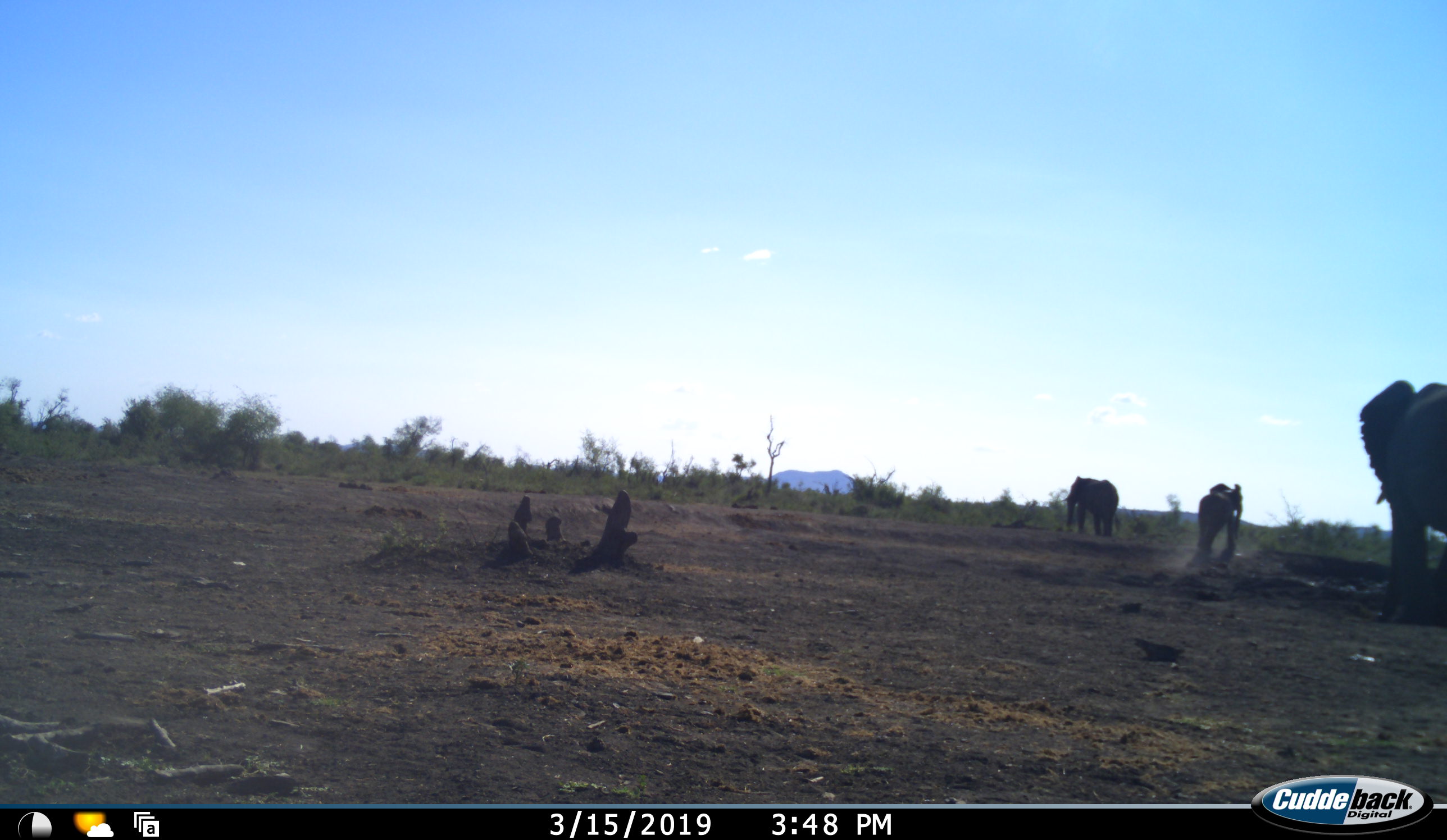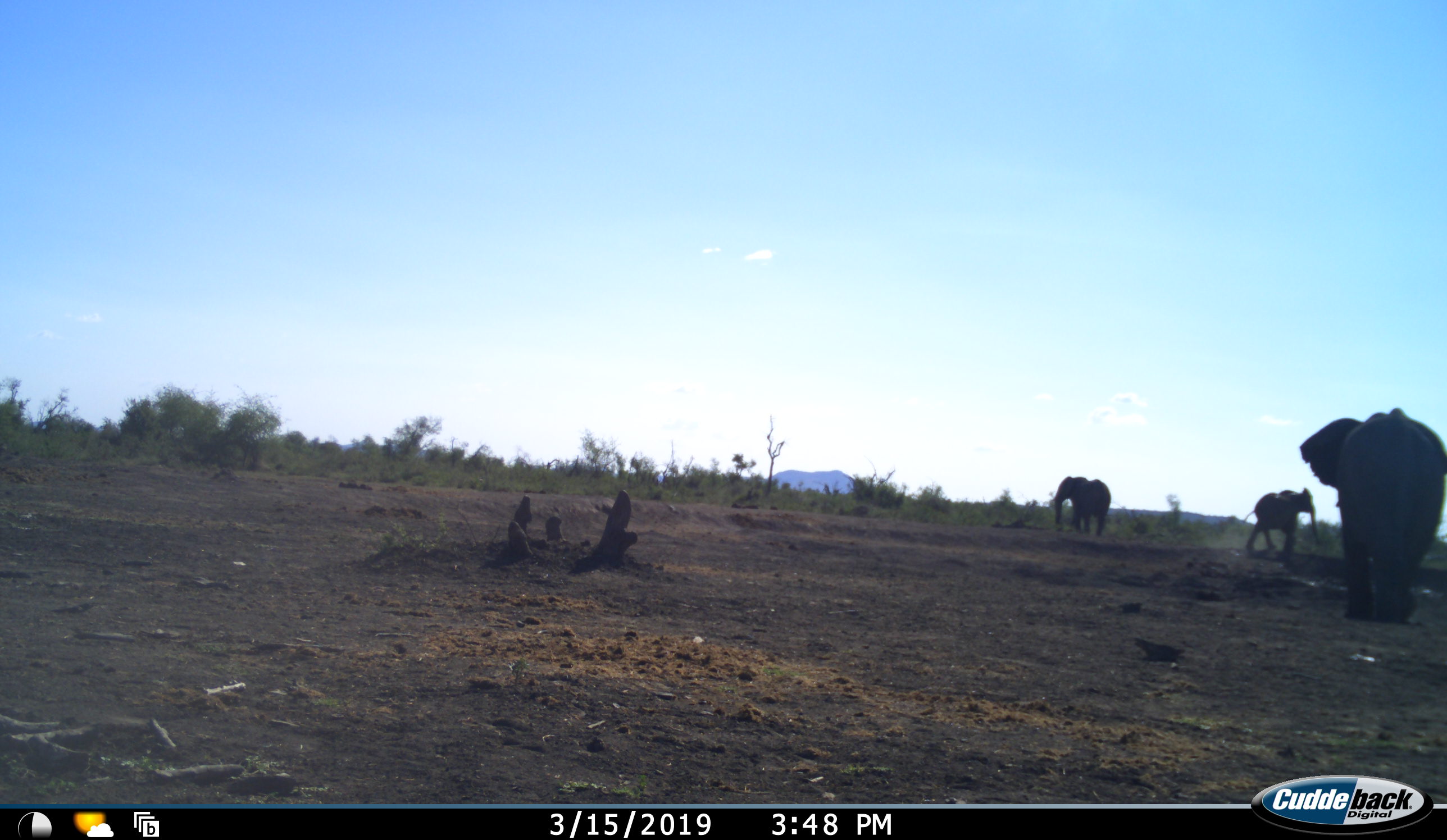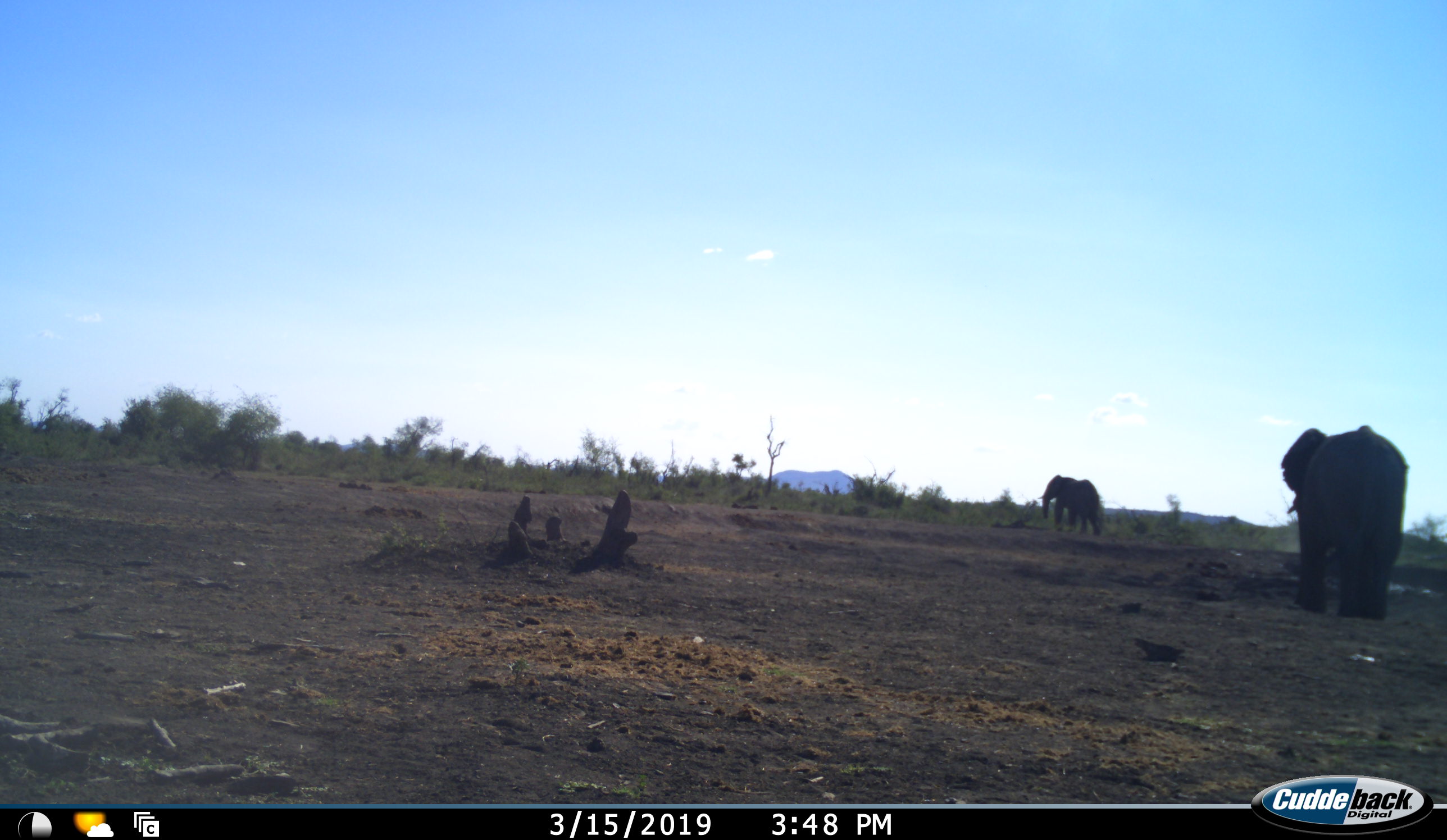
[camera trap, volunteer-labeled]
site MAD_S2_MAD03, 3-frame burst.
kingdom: Animalia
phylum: Chordata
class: Mammalia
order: Proboscidea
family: Elephantidae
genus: Loxodonta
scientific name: Loxodonta africana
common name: african bush elephant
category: elephant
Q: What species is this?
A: Elephant (african bush elephant) (Loxodonta africana).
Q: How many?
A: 3.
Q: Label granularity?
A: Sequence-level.